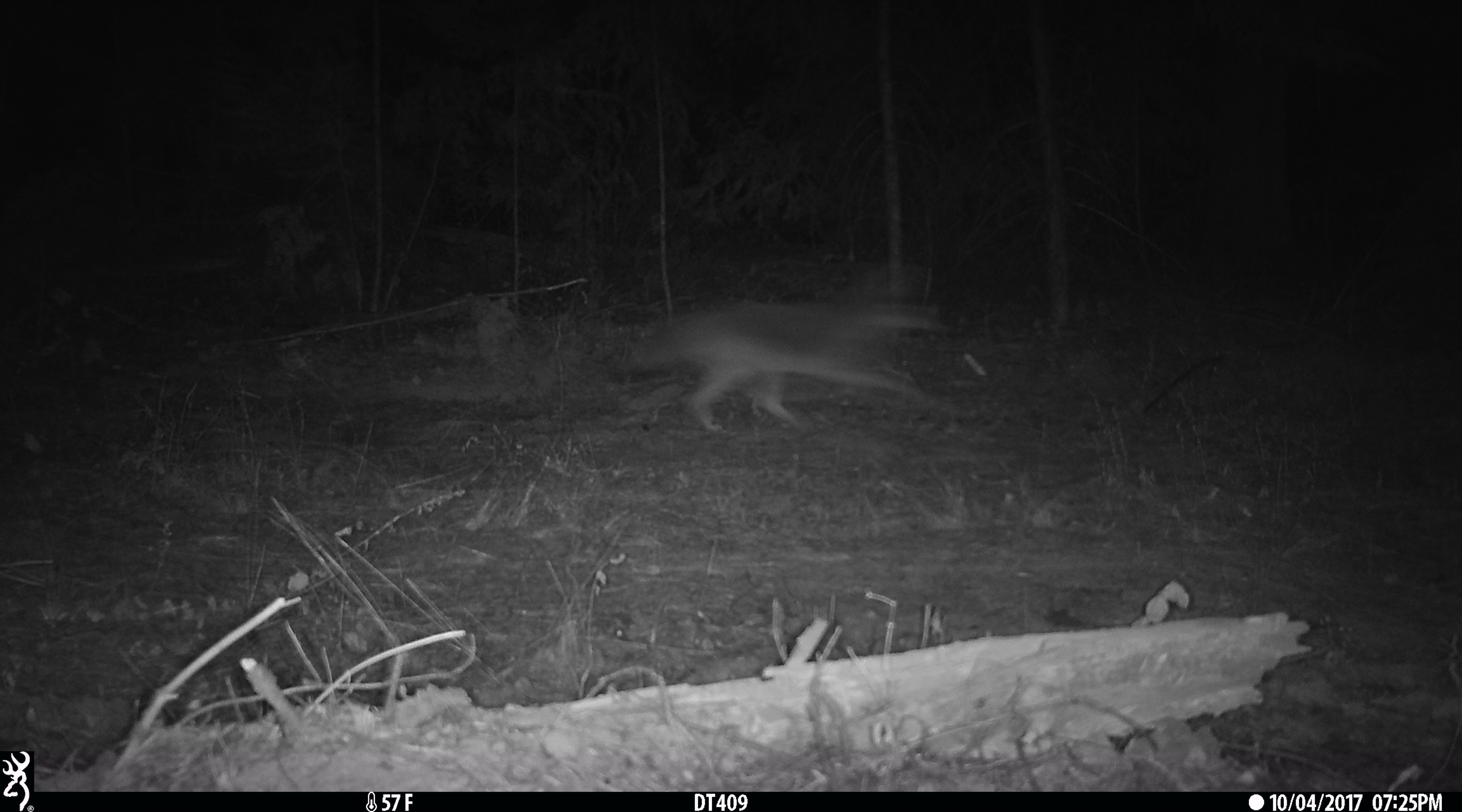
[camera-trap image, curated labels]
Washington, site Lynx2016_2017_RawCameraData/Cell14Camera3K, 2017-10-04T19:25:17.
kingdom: Animalia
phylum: Chordata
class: Mammalia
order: Carnivora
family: Canidae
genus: Canis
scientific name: Canis latrans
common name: coyote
Canis latrans (coyote). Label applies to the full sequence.